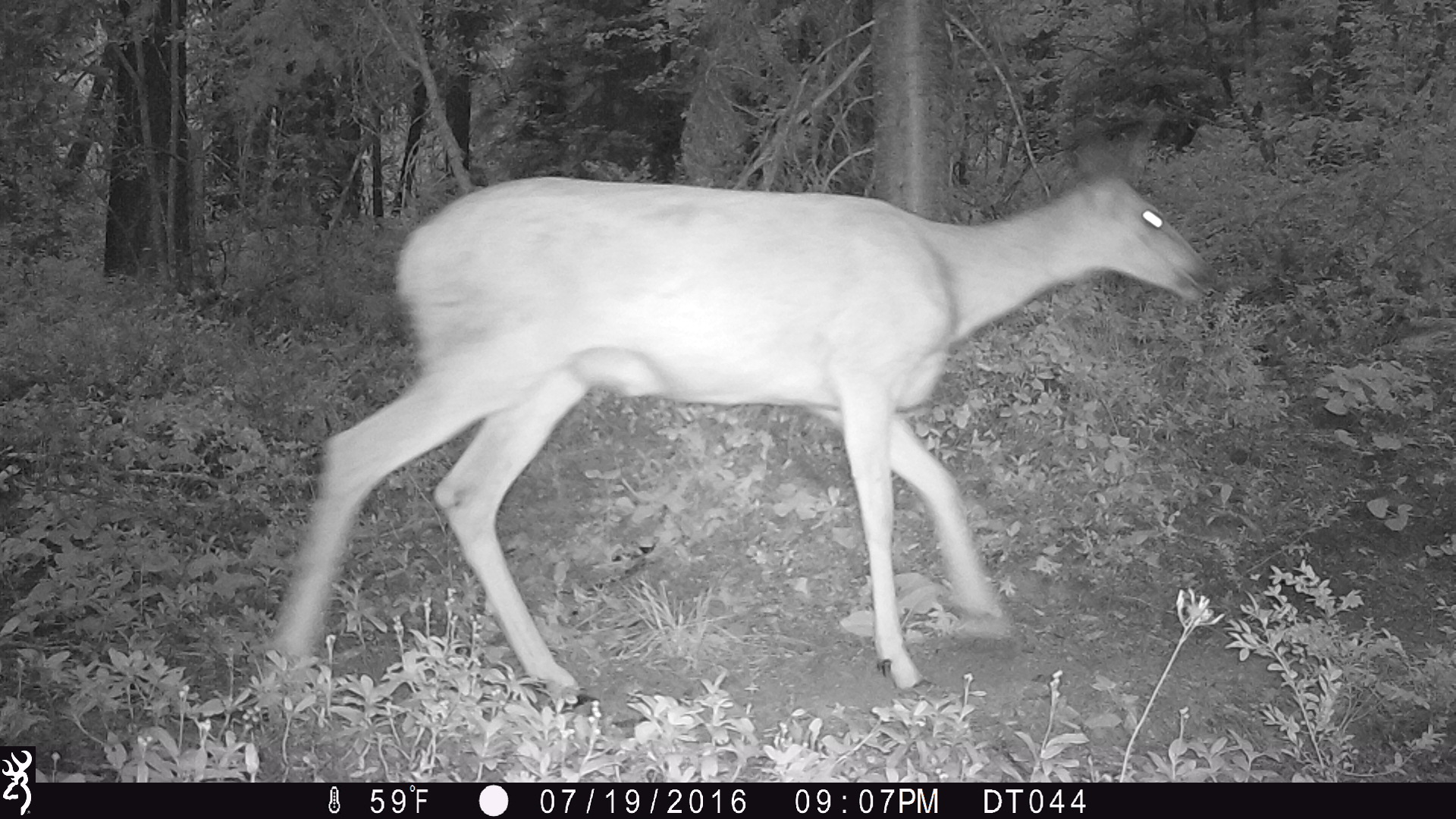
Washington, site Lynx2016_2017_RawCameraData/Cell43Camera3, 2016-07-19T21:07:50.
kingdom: Animalia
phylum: Chordata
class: Mammalia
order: Artiodactyla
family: Cervidae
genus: Odocoileus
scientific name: Odocoileus hemionus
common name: mule deer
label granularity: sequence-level